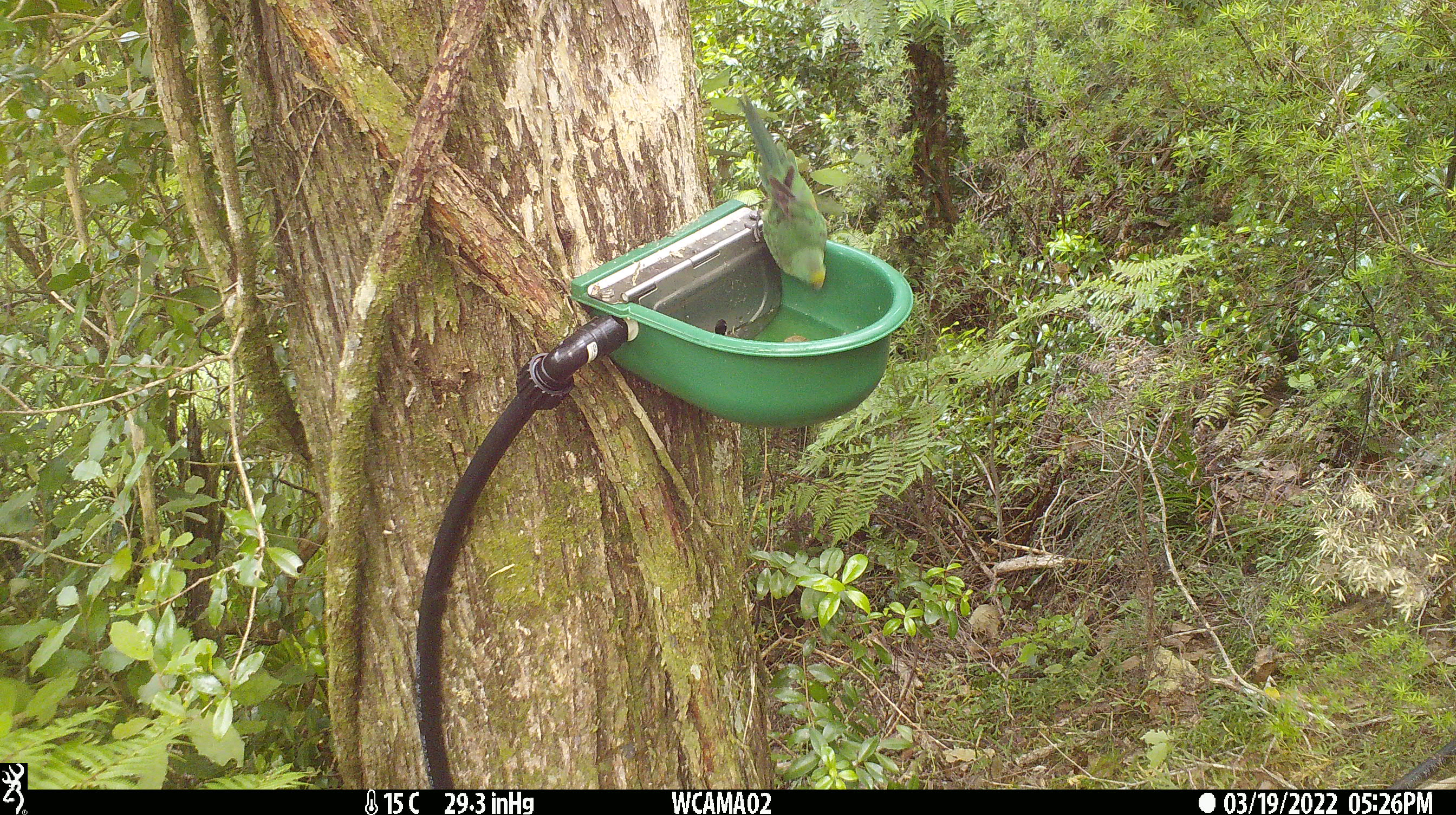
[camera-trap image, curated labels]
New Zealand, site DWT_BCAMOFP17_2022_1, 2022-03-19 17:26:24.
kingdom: Animalia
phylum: Chordata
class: Aves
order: Psittaciformes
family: Psittaculidae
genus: Cyanoramphus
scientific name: Cyanoramphus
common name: parakeet